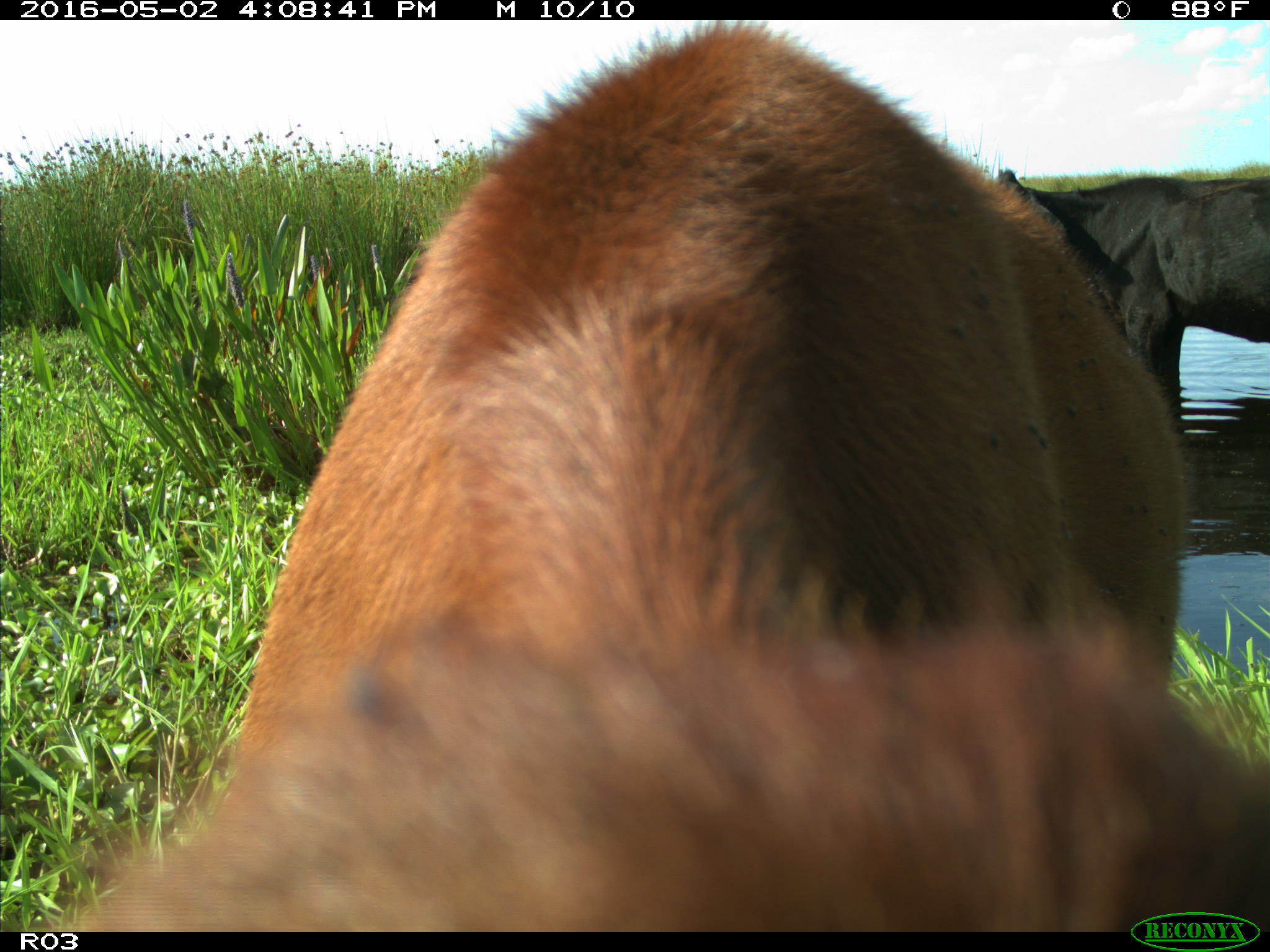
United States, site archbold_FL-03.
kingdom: Animalia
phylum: Chordata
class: Mammalia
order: Artiodactyla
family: Bovidae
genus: Bos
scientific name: Bos taurus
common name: domestic cow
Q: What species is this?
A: Bos taurus (domestic cow).